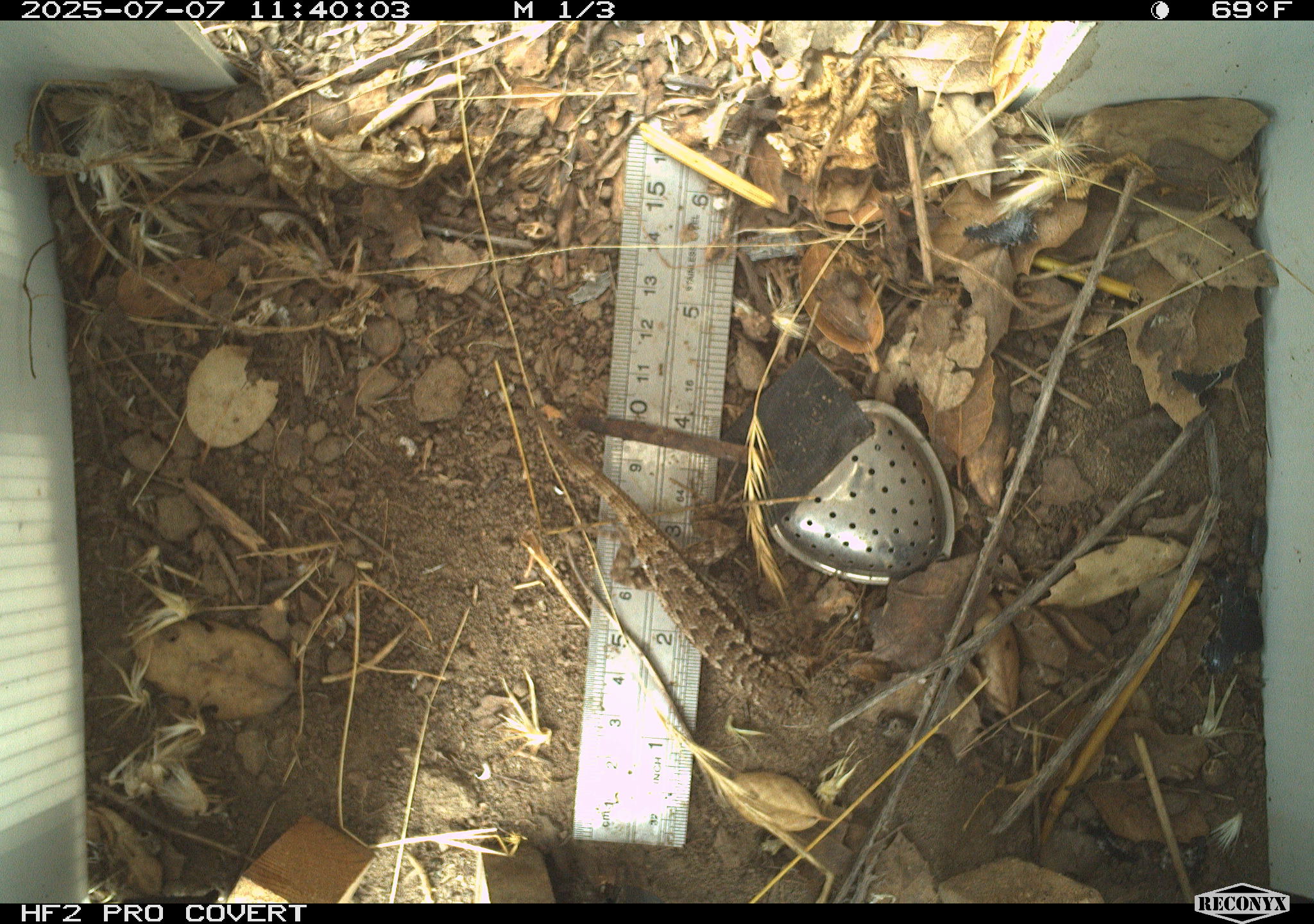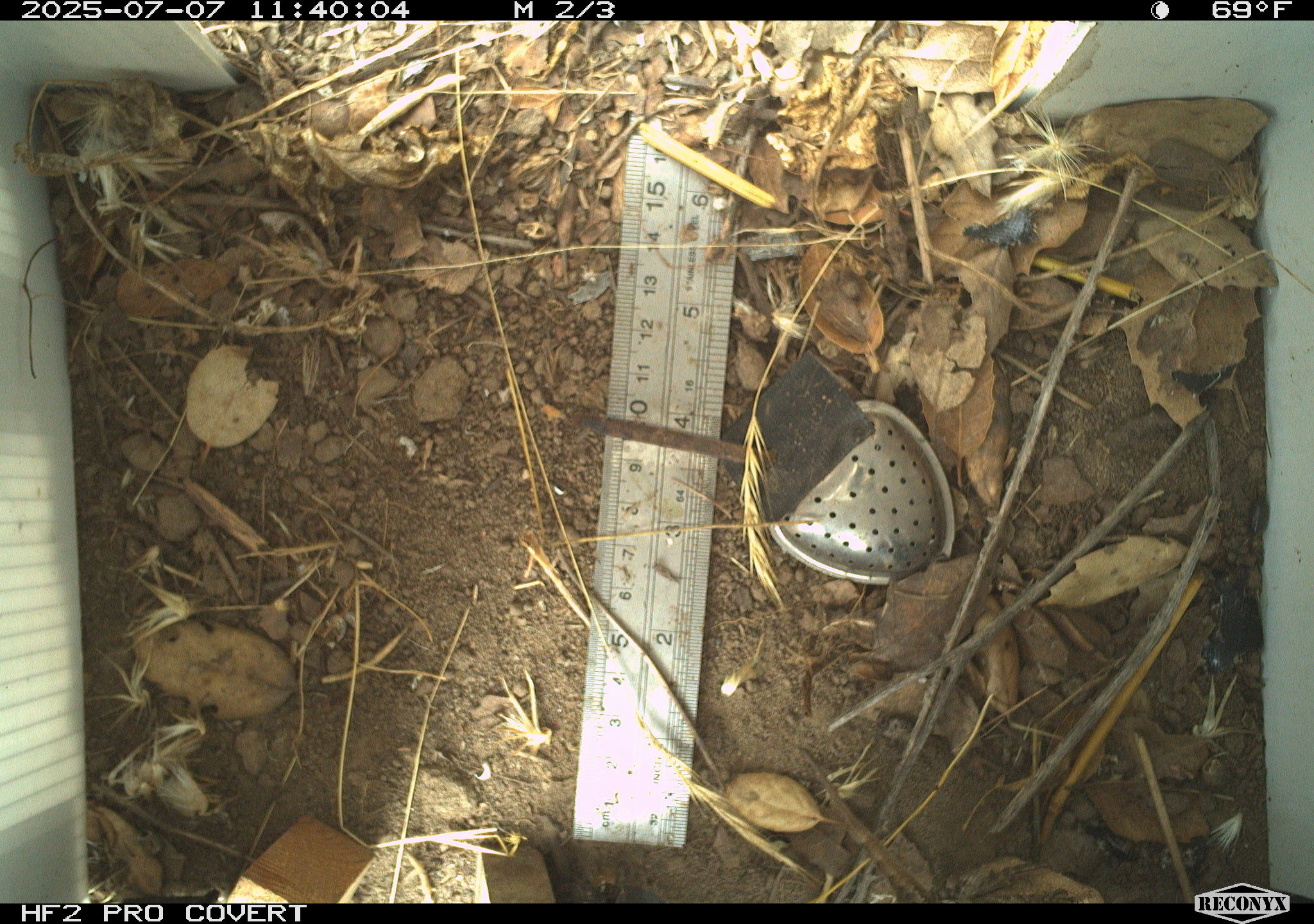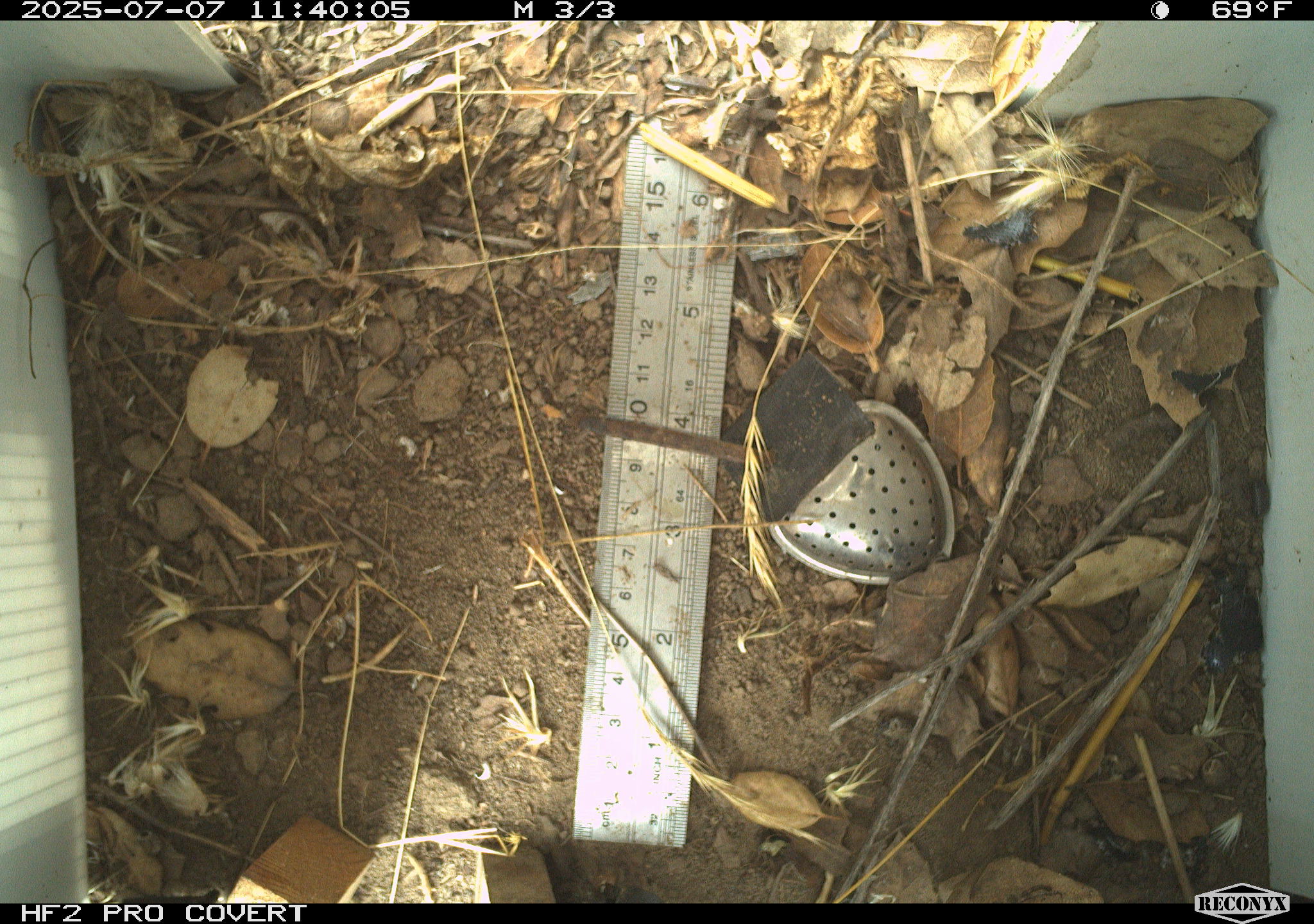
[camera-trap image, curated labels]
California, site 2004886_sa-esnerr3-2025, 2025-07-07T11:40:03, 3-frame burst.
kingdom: Animalia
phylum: Chordata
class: Reptilia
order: Squamata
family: Phrynosomatidae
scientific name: Phrynosomatidae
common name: north american spiny lizards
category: sceloporus/uta species